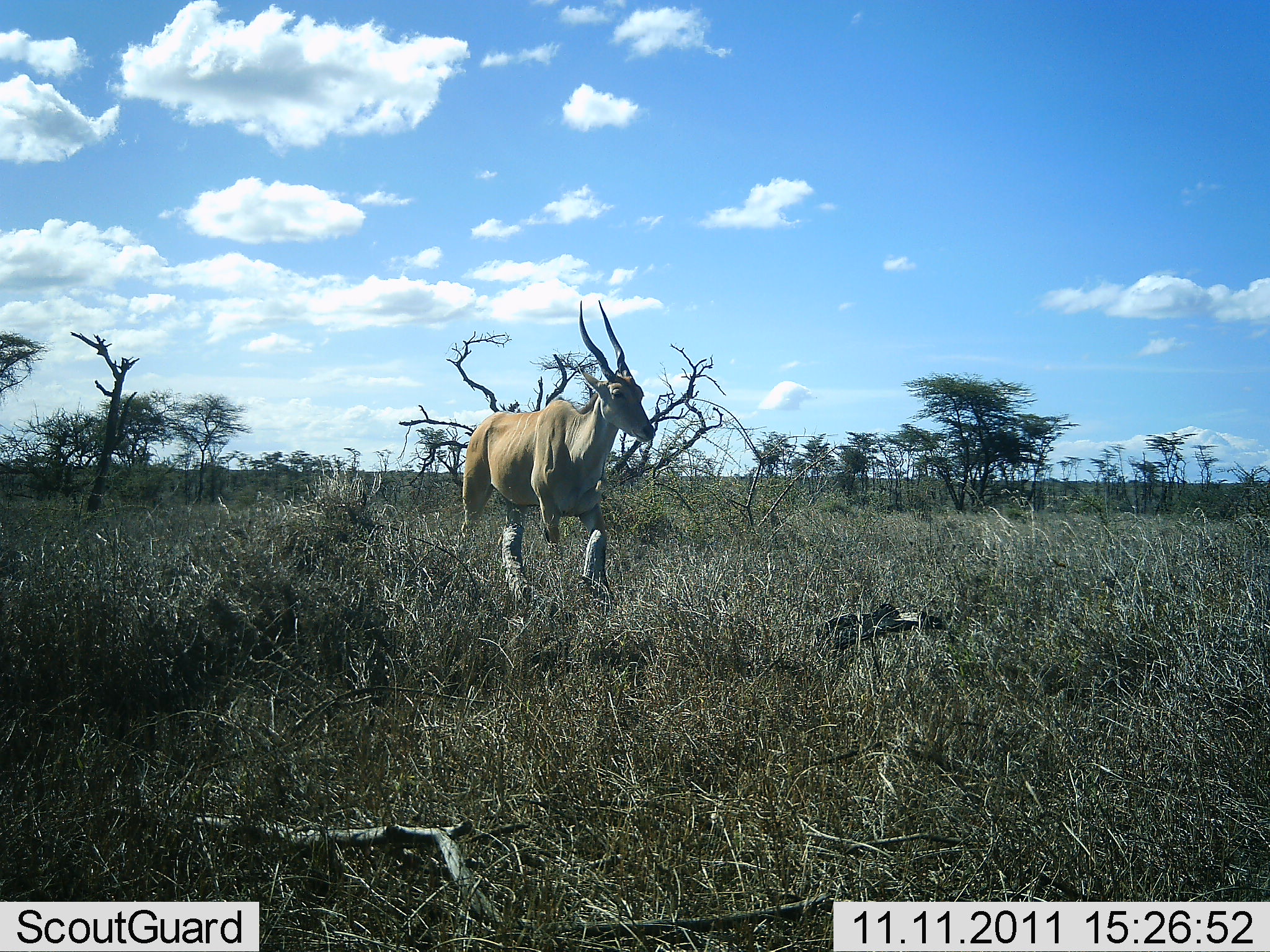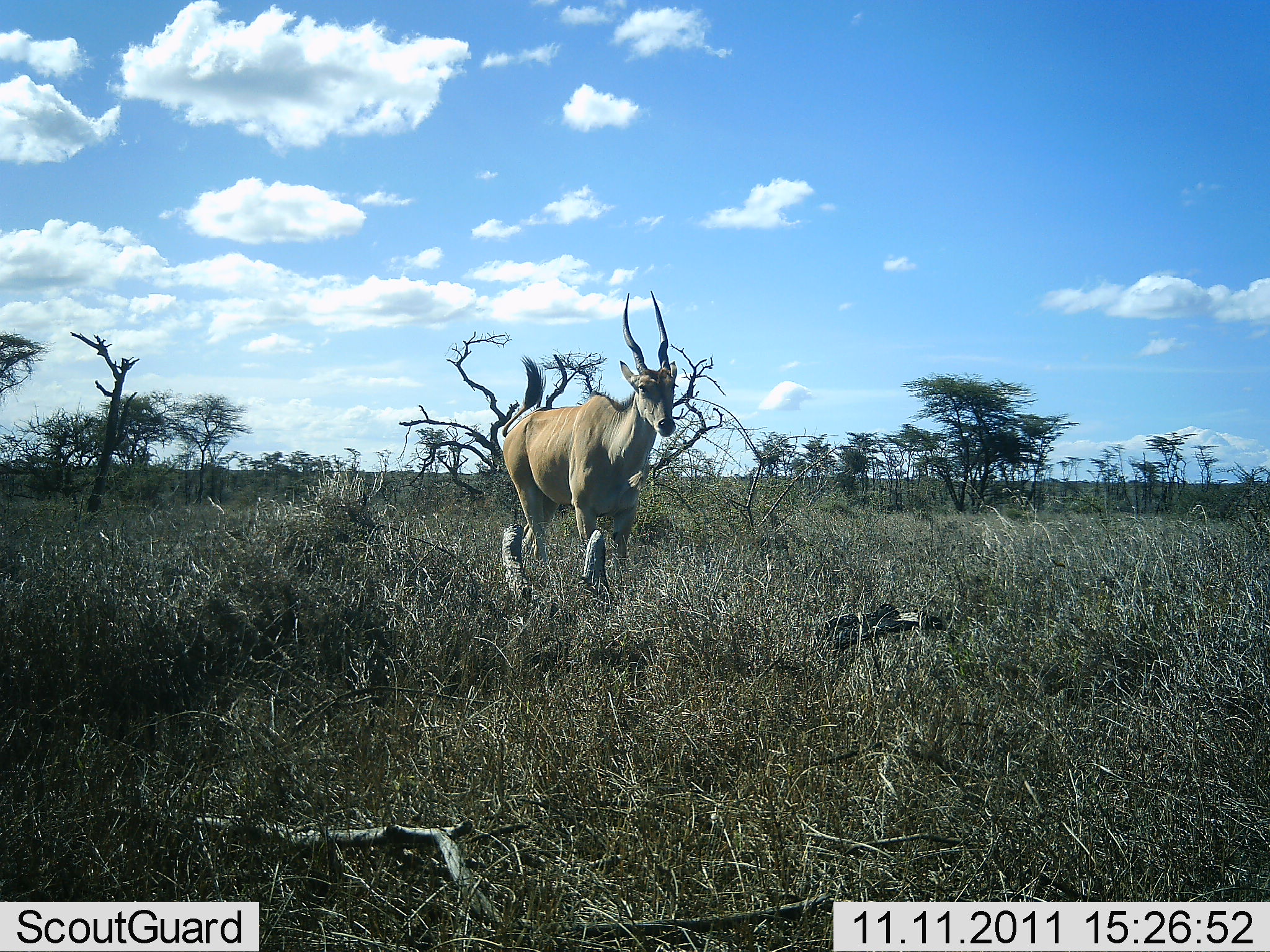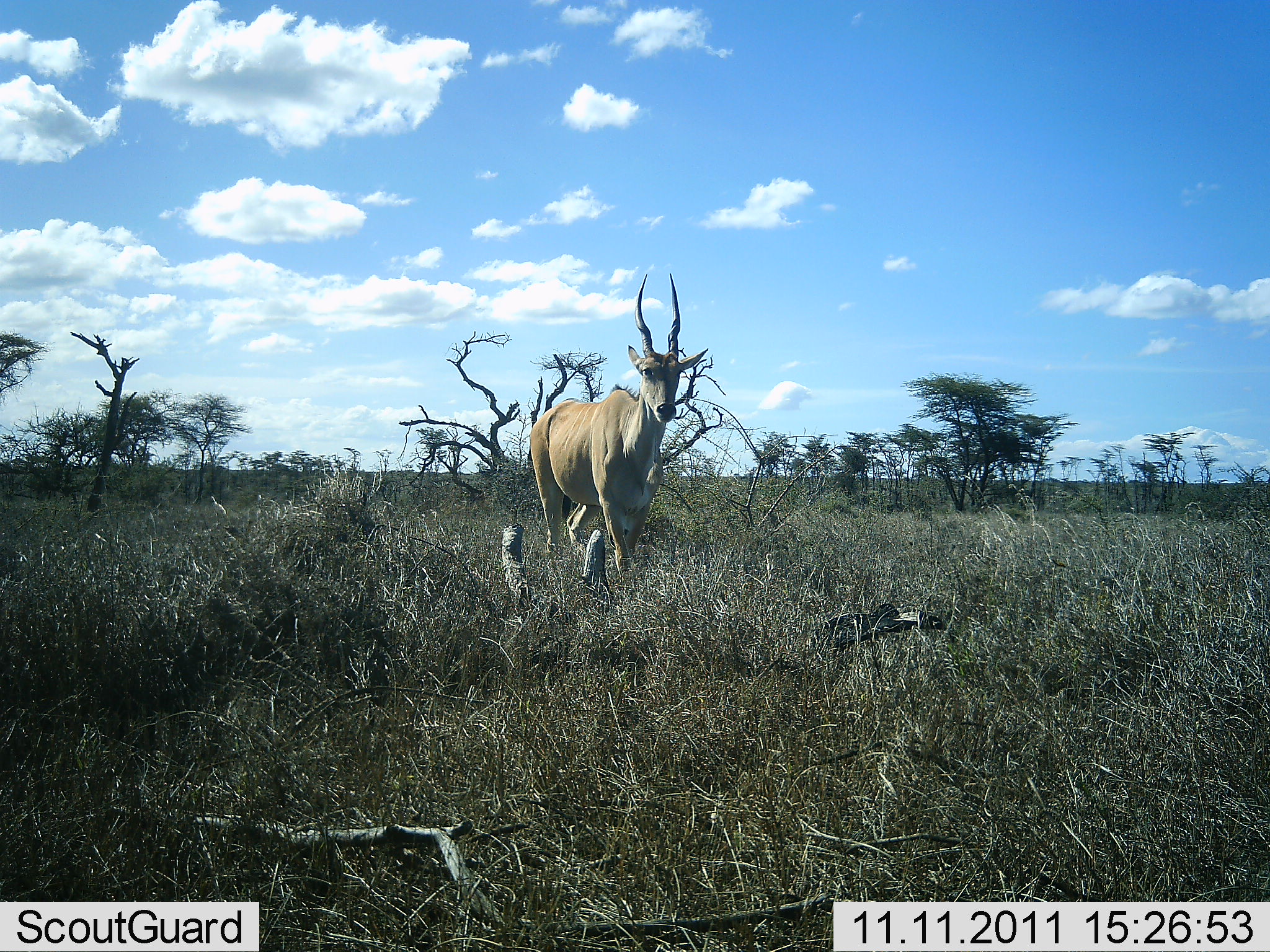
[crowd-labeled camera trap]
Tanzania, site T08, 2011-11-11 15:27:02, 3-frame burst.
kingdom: Animalia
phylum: Chordata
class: Mammalia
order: Artiodactyla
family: Bovidae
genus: Tragelaphus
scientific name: Tragelaphus oryx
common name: eland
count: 1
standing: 9%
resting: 0%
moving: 100%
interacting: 0%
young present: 0%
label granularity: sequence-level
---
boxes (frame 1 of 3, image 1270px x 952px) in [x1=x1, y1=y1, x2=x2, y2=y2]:
animal: [x1=455, y1=300, x2=657, y2=624]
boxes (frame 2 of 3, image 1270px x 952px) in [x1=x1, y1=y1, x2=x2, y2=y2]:
animal: [x1=499, y1=290, x2=676, y2=611]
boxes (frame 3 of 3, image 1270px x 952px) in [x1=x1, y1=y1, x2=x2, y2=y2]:
animal: [x1=530, y1=271, x2=710, y2=589]